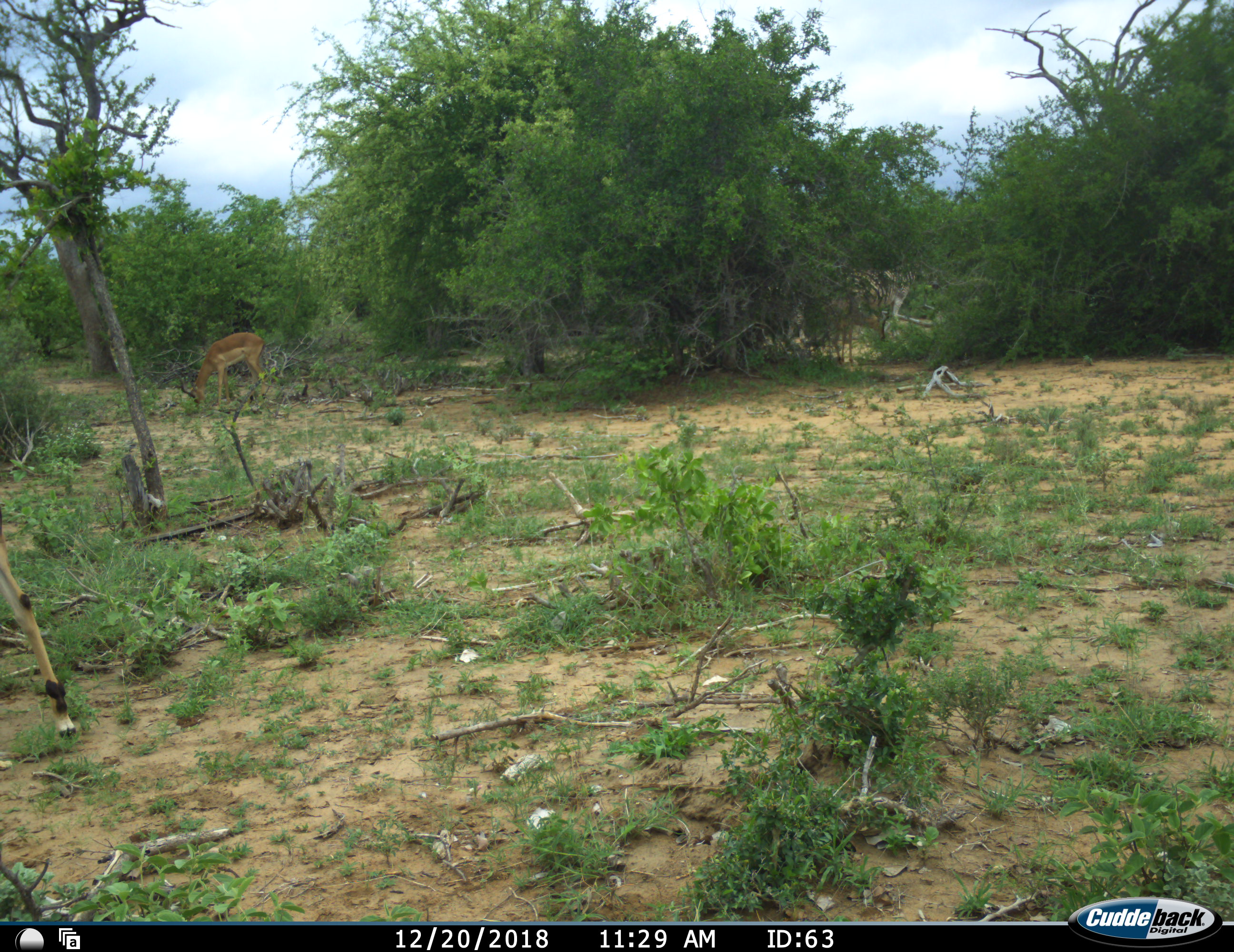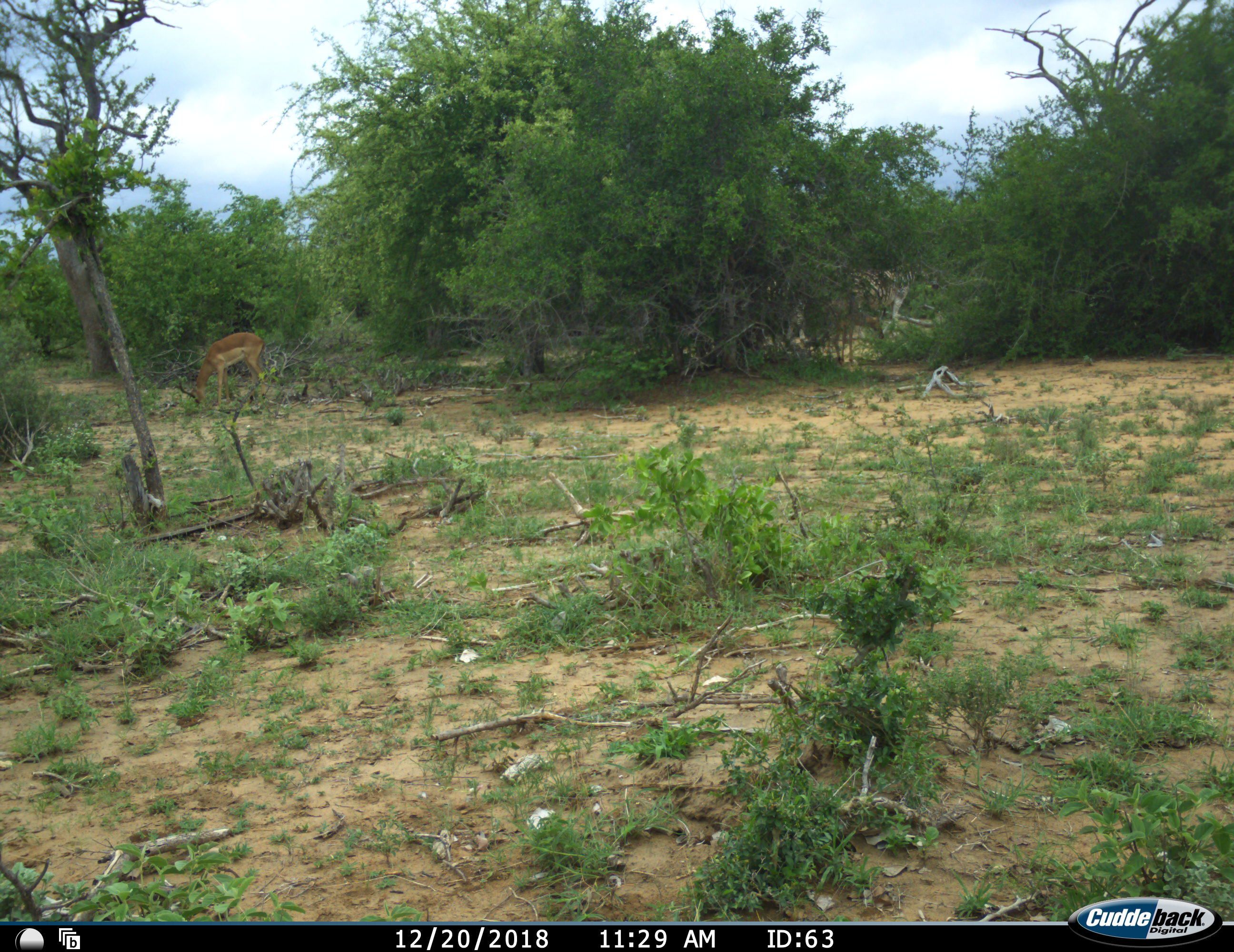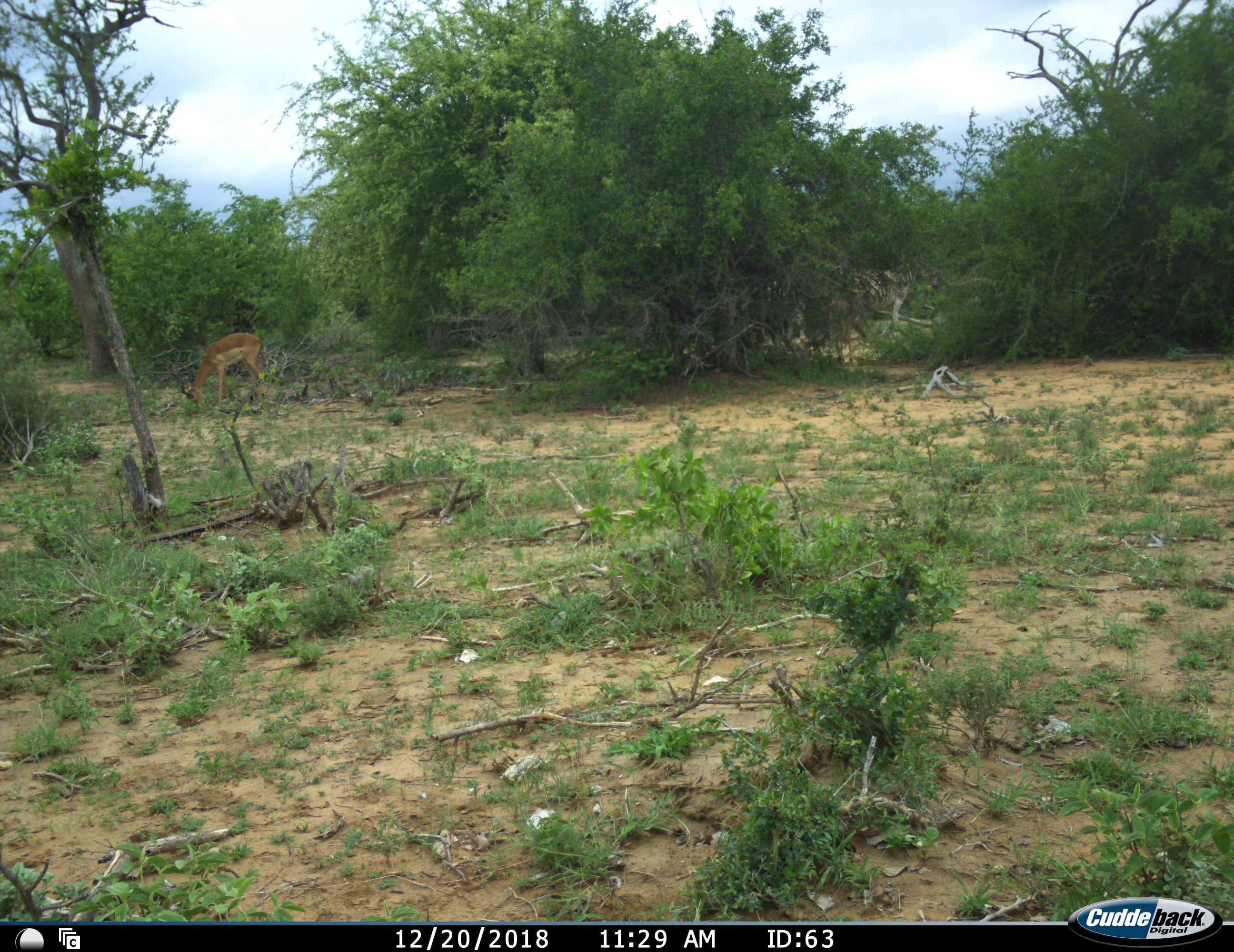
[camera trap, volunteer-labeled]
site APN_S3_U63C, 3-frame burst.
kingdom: Animalia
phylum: Chordata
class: Mammalia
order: Artiodactyla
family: Bovidae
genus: Aepyceros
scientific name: Aepyceros melampus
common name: impala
Impala (Aepyceros melampus), count 3. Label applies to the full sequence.